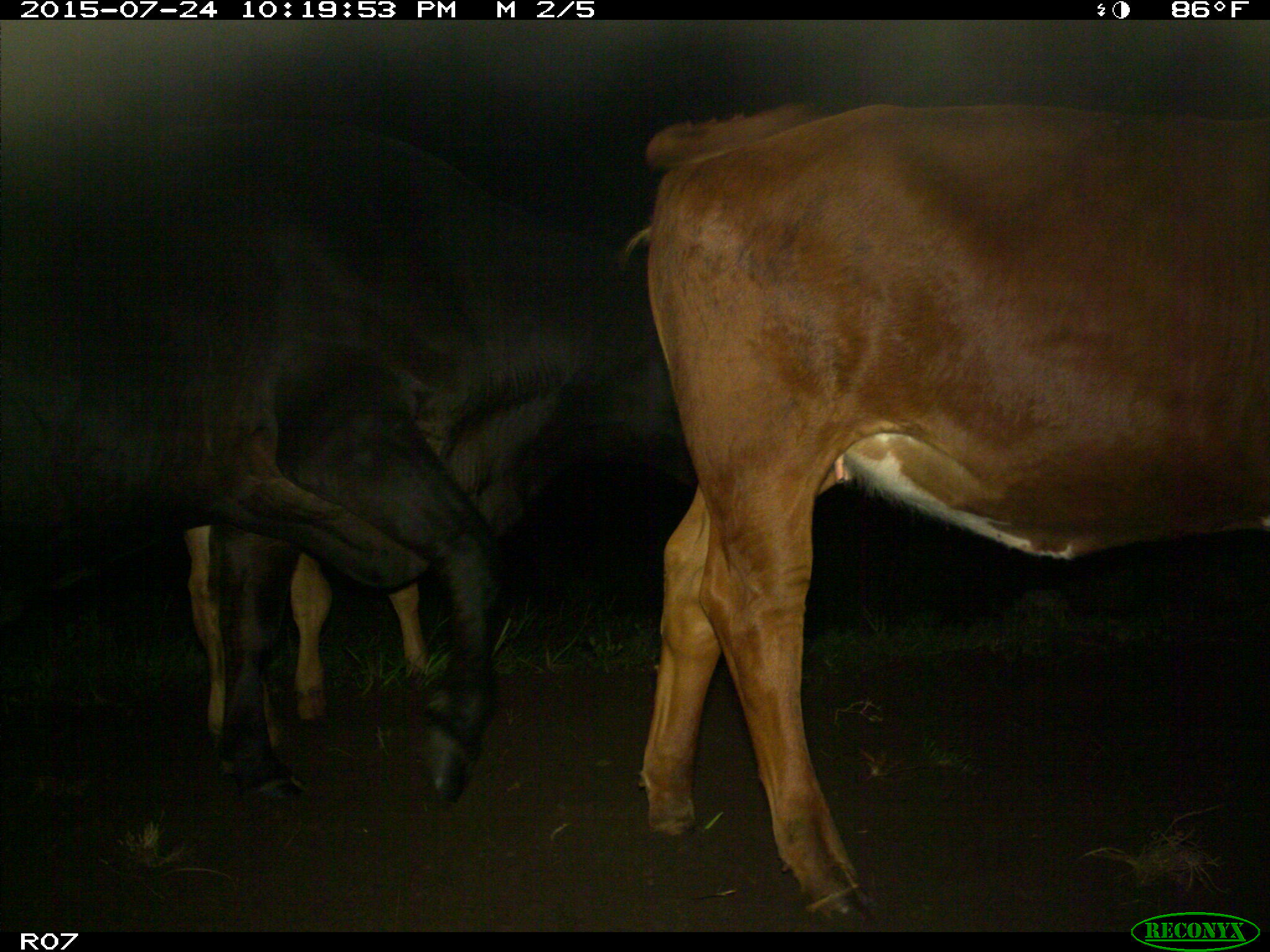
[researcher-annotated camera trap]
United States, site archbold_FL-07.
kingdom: Animalia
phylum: Chordata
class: Mammalia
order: Artiodactyla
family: Bovidae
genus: Bos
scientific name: Bos taurus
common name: domestic cow